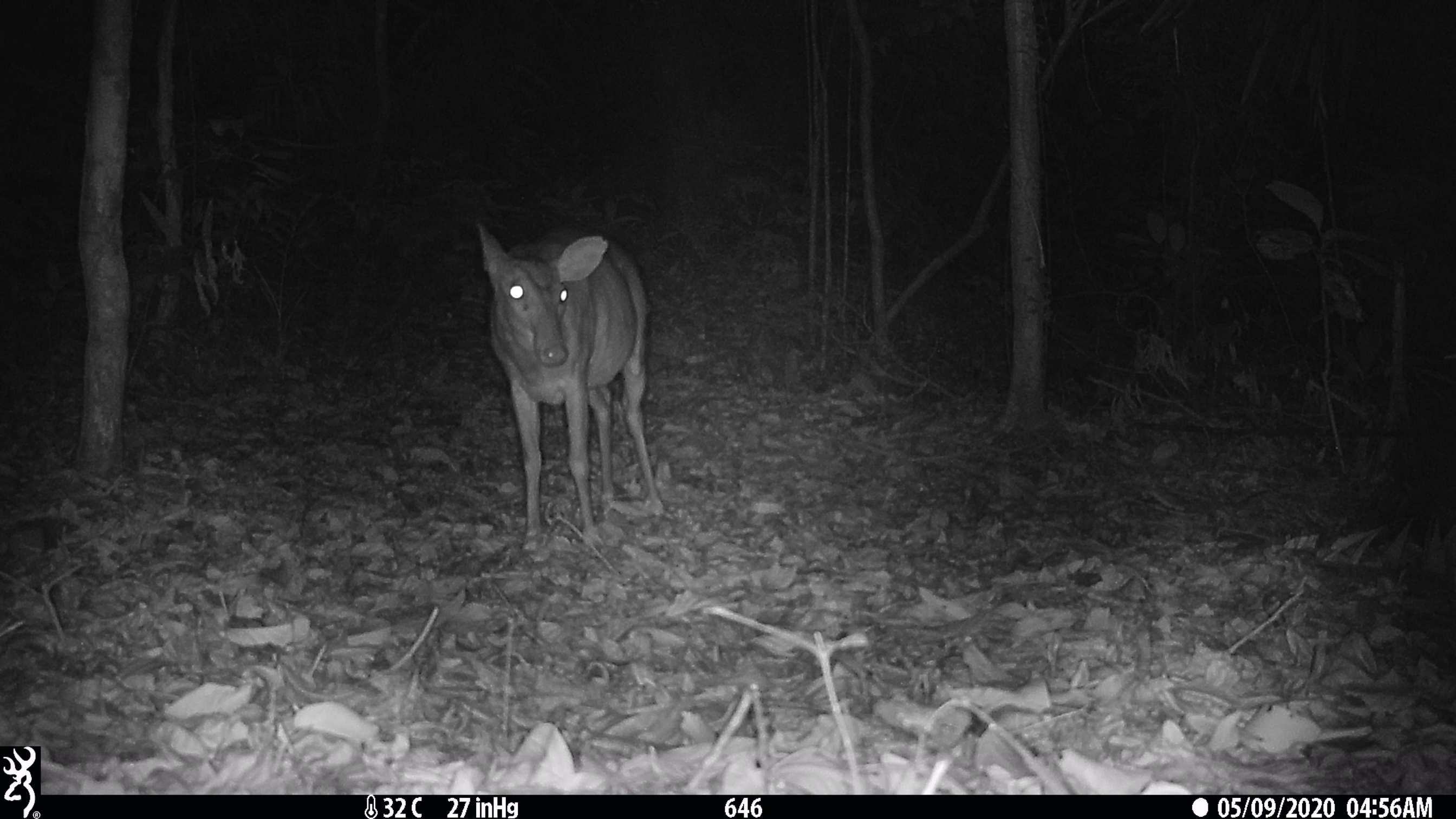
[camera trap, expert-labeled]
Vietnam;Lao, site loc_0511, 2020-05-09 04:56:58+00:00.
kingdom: Animalia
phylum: Chordata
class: Mammalia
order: Artiodactyla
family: Cervidae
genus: Muntiacus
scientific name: Muntiacus vuquangensis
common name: large-antlered muntjac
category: large antlered muntjac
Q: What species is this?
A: Large antlered muntjac (large-antlered muntjac) (Muntiacus vuquangensis).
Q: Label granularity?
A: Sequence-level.